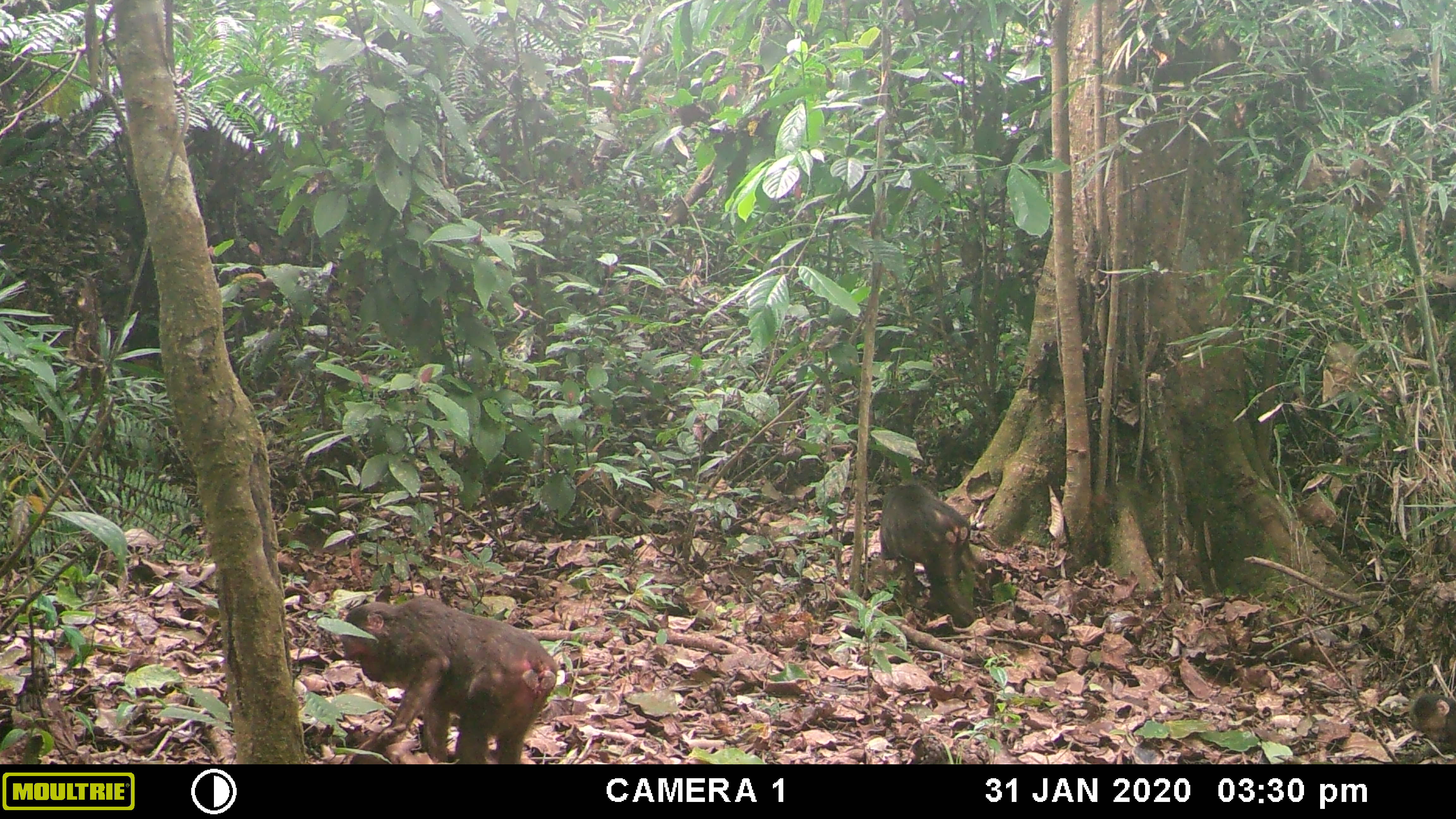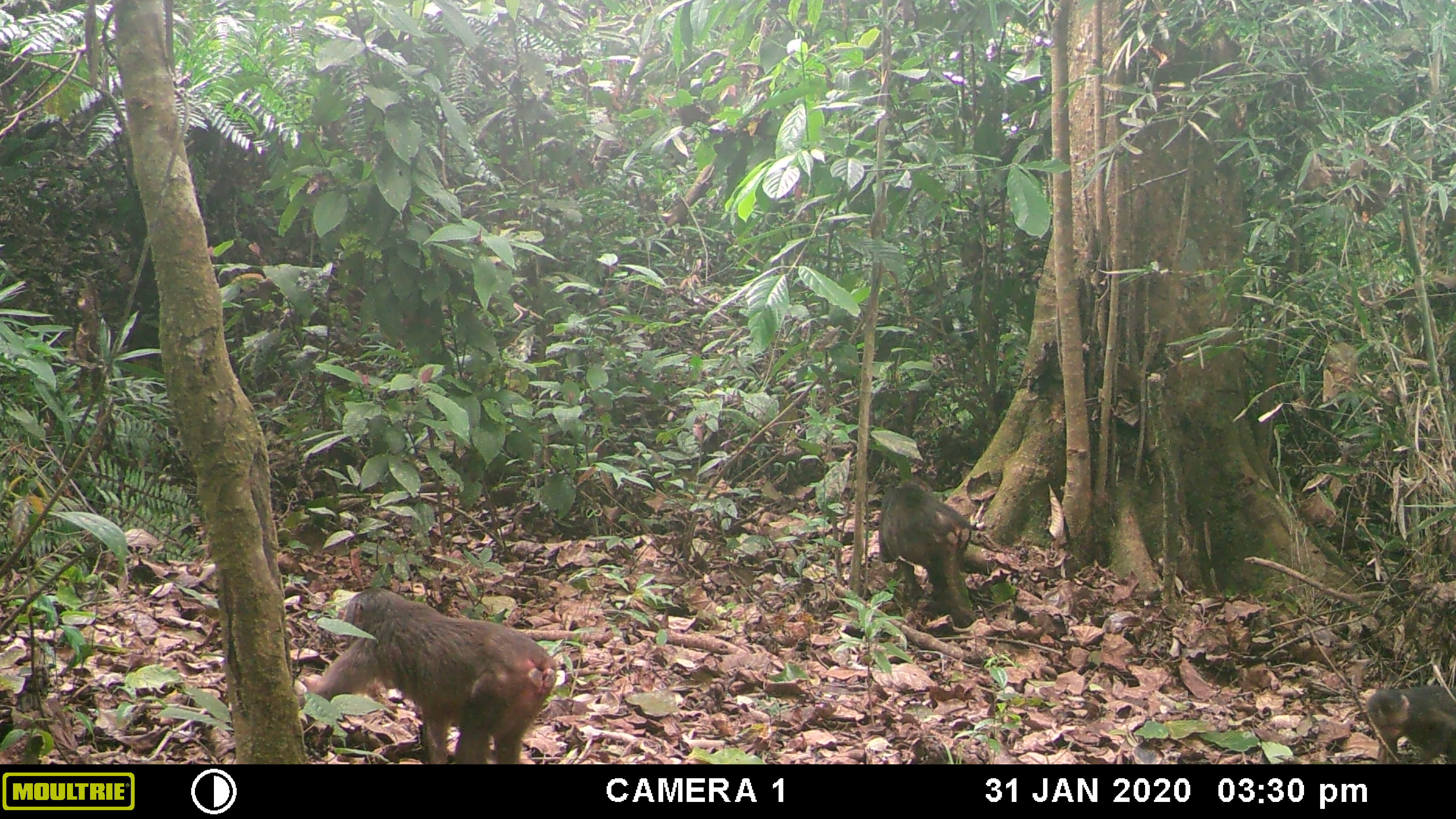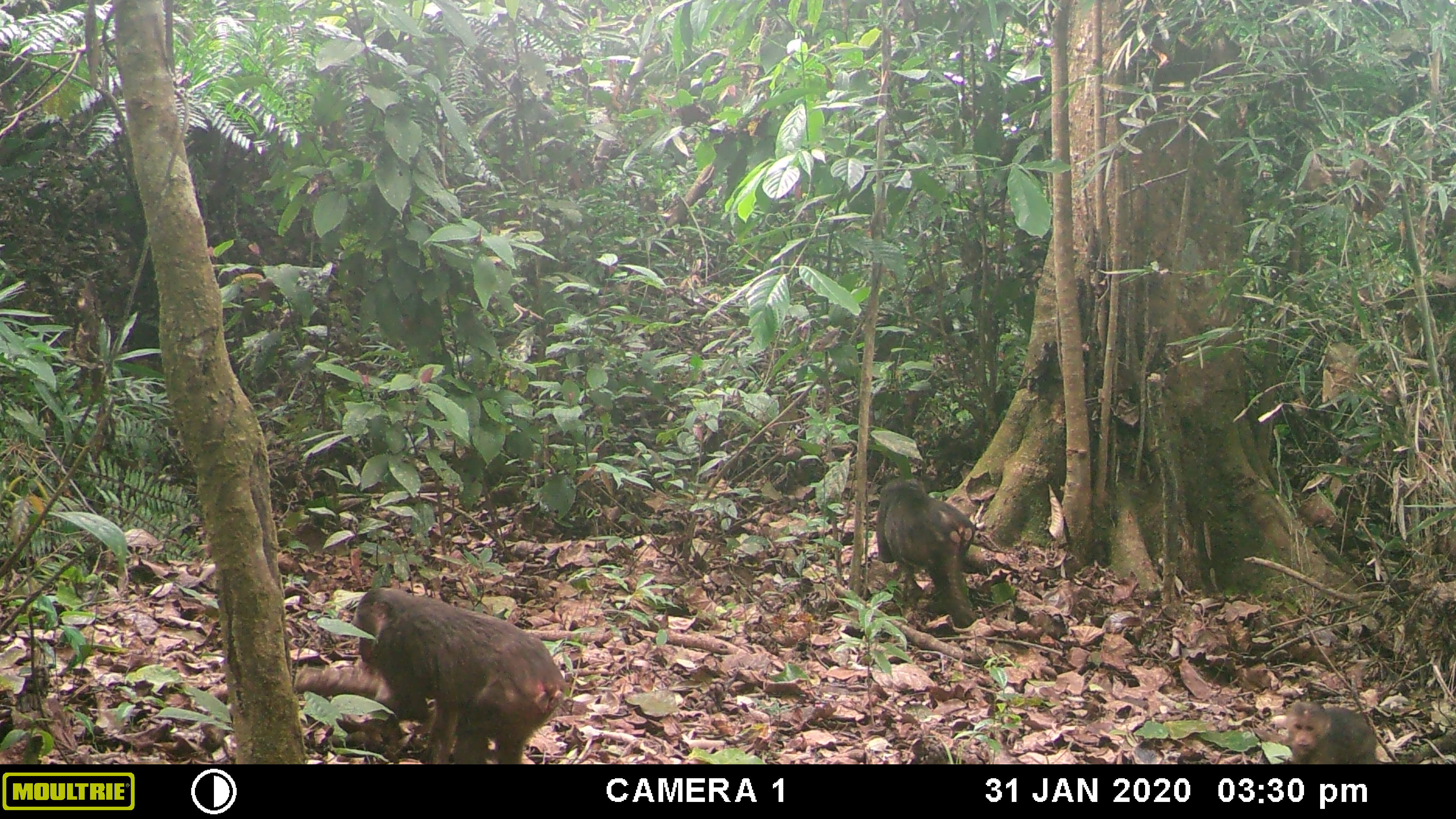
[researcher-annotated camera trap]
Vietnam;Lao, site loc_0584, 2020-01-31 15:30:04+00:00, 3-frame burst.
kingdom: Animalia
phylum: Chordata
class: Mammalia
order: Primates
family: Cercopithecidae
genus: Macaca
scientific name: Macaca arctoides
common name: stump-tailed macaque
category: stump tailed macaque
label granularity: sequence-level